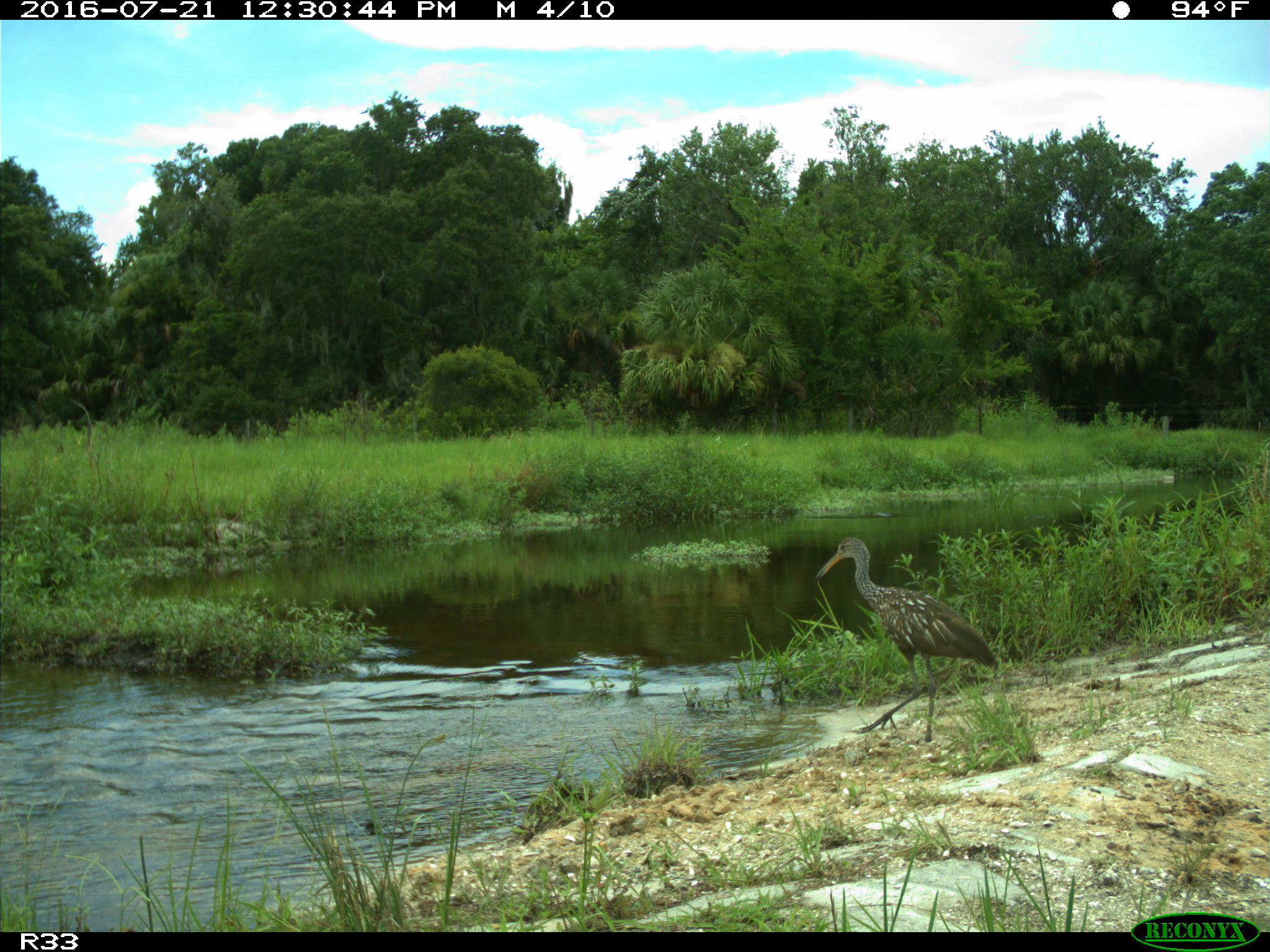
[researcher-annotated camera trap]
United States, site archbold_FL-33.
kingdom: Animalia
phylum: Chordata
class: Aves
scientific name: Aves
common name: birds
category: unidentified bird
Unidentified bird (birds) (Aves).